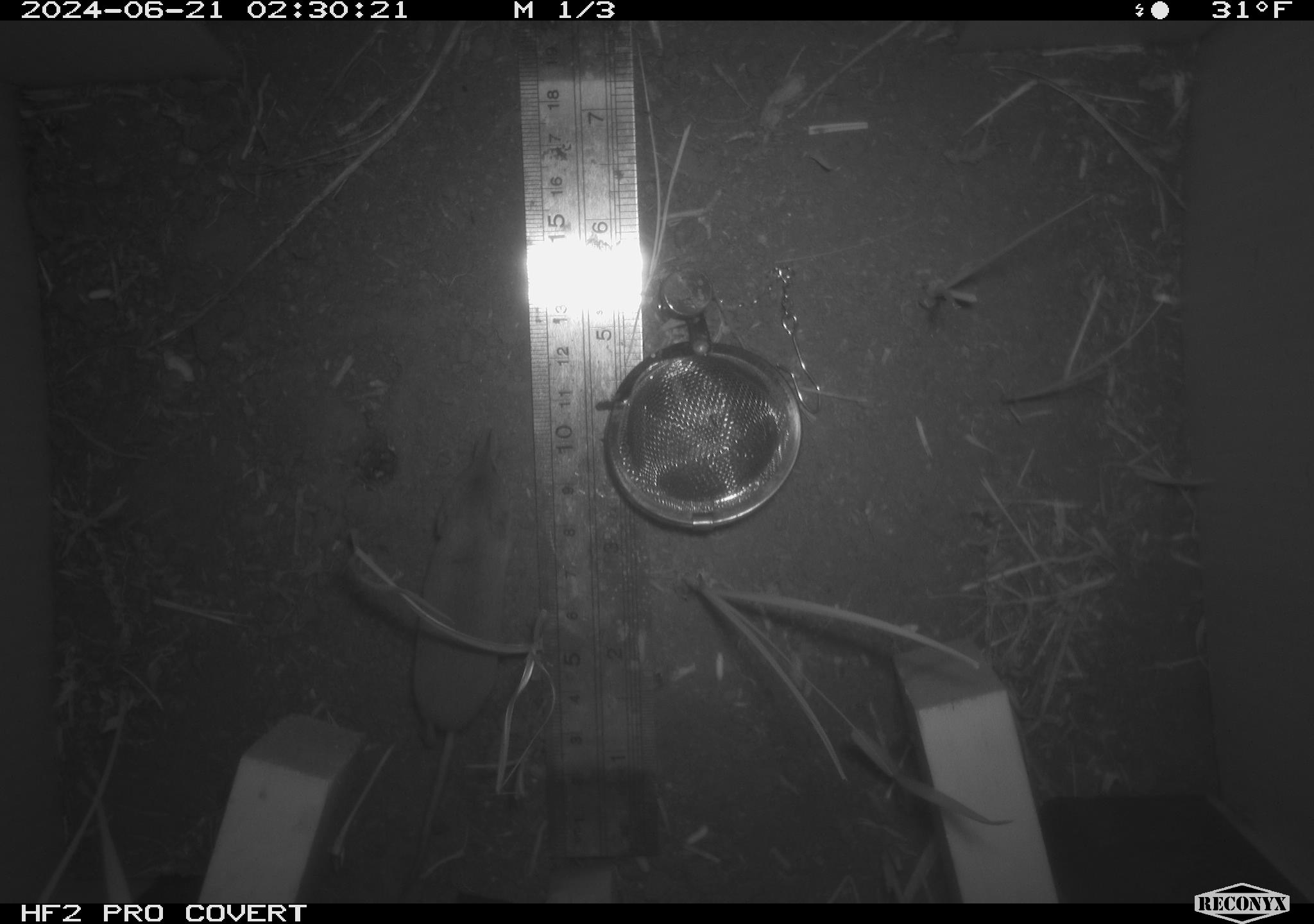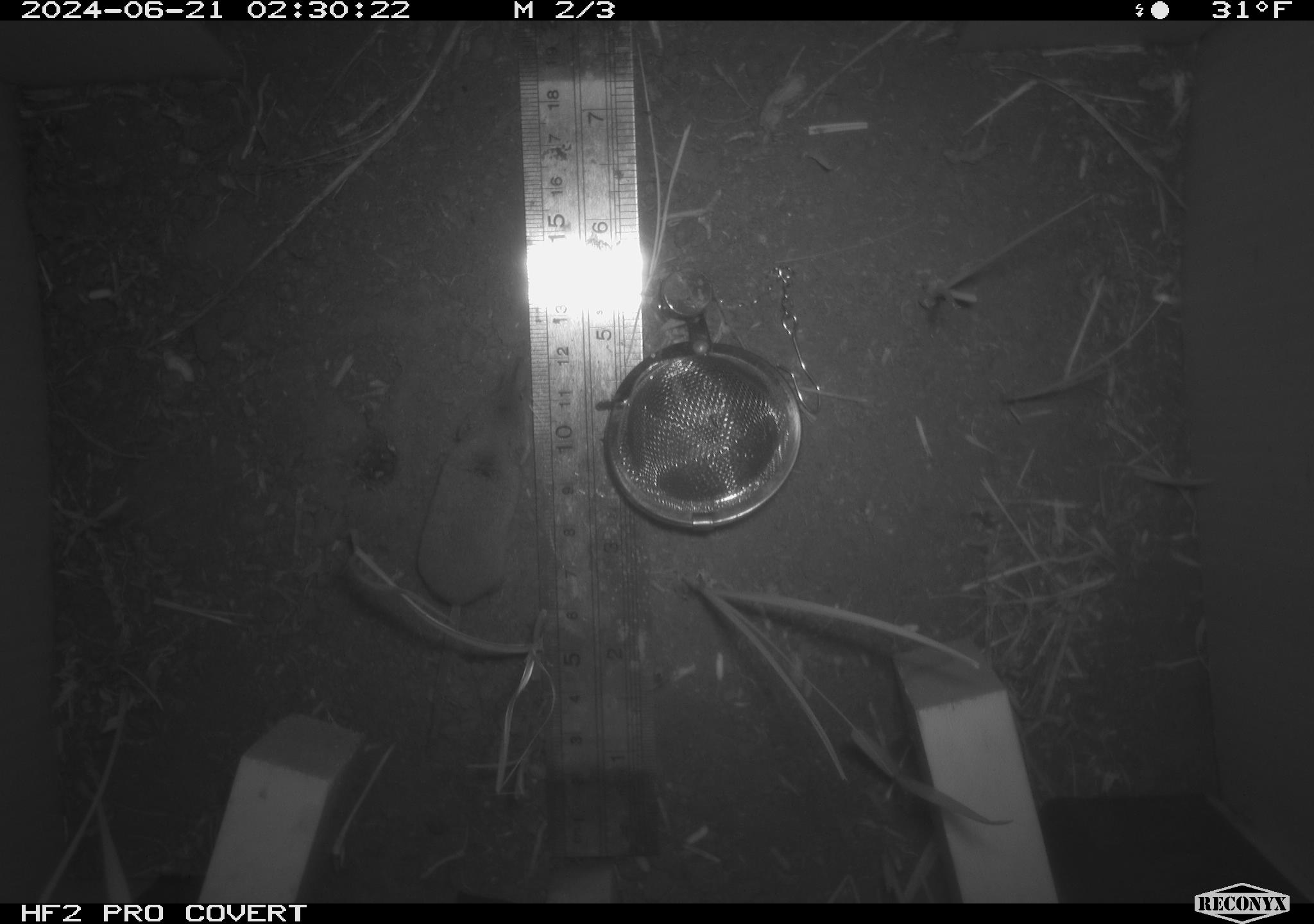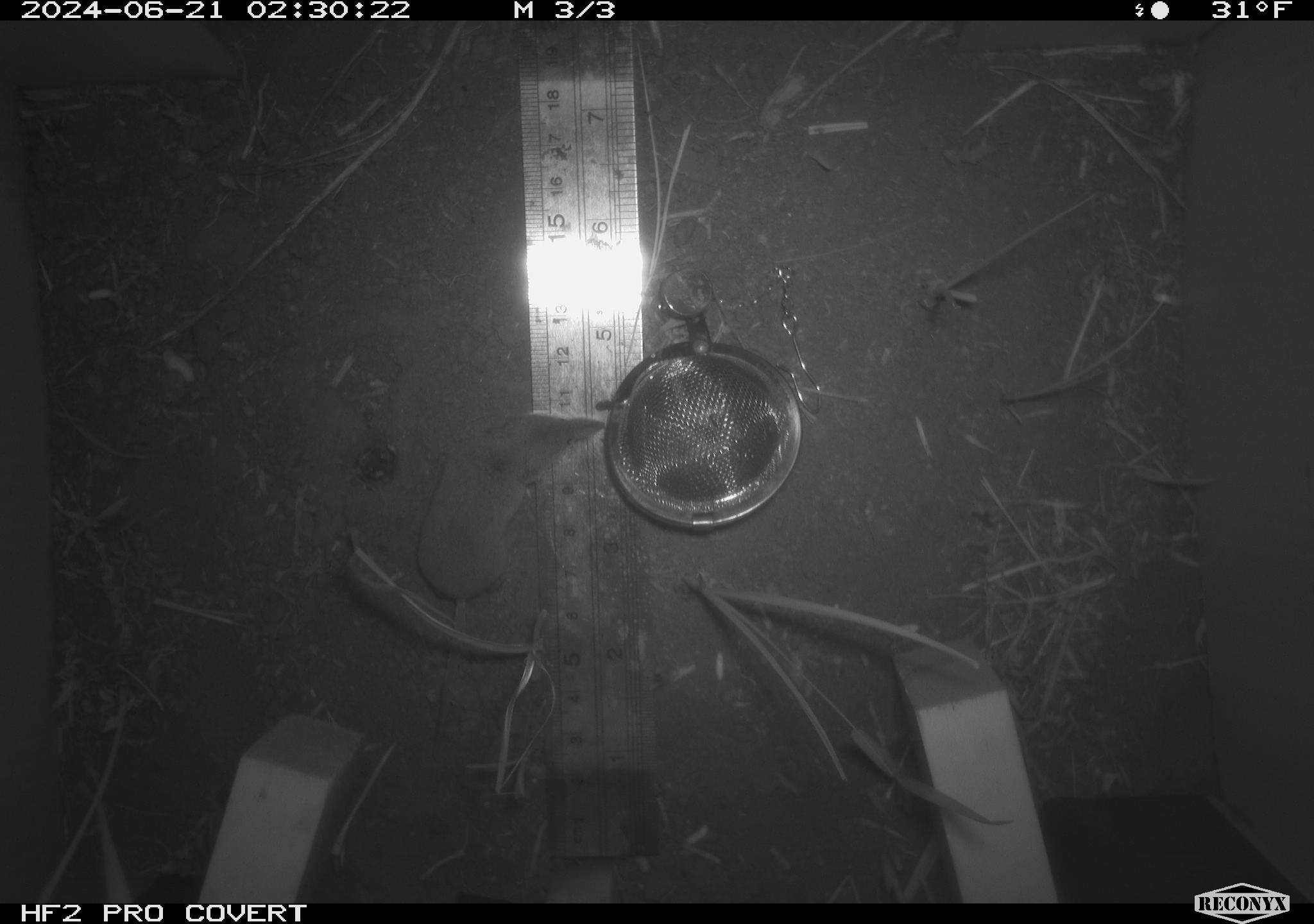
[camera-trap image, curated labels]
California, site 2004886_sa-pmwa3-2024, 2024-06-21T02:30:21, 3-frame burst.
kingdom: Animalia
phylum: Chordata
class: Mammalia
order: Eulipotyphla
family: Soricidae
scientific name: Soricidae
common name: shrews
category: soricidae family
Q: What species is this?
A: Soricidae family (shrews) (Soricidae).